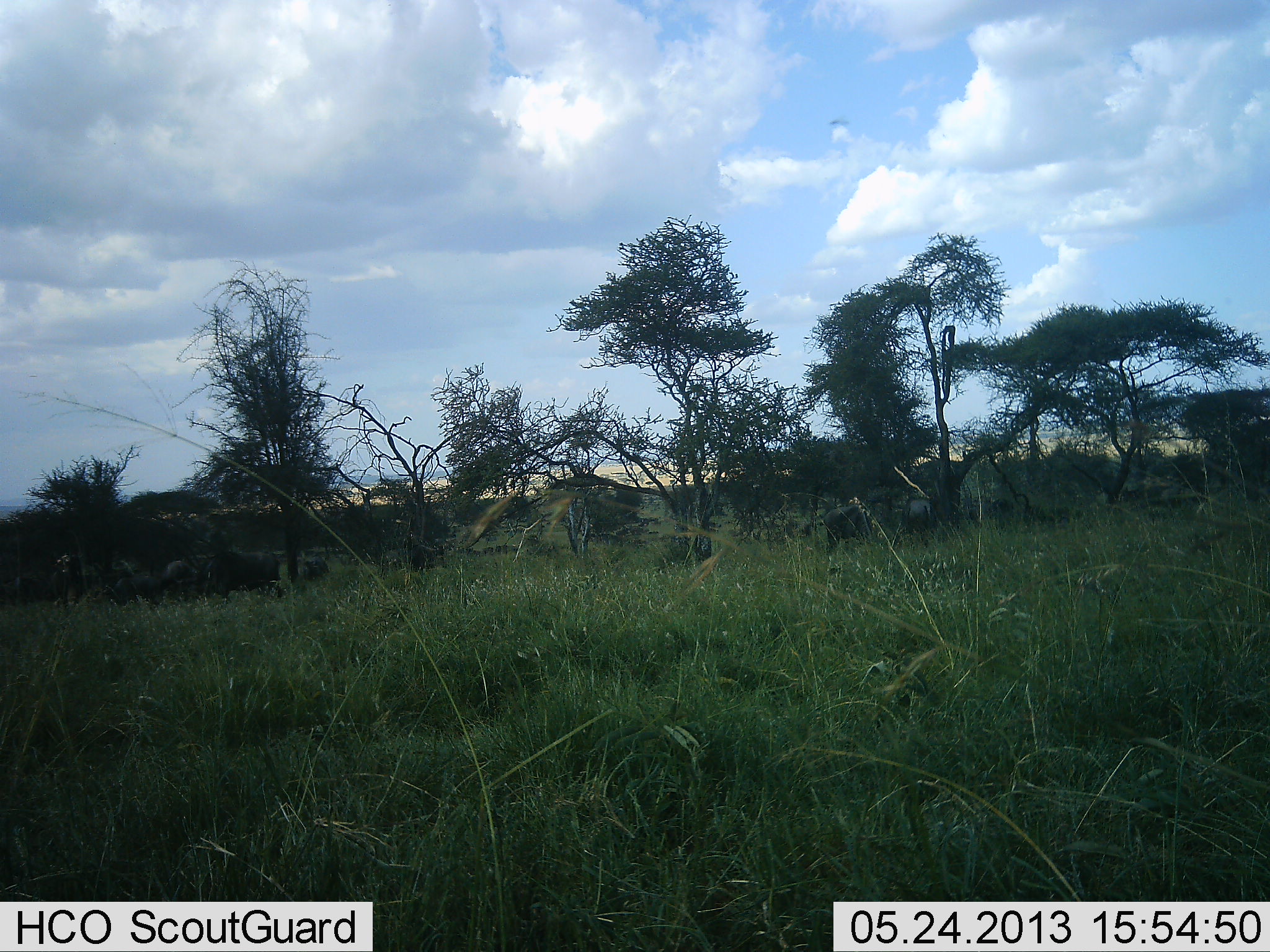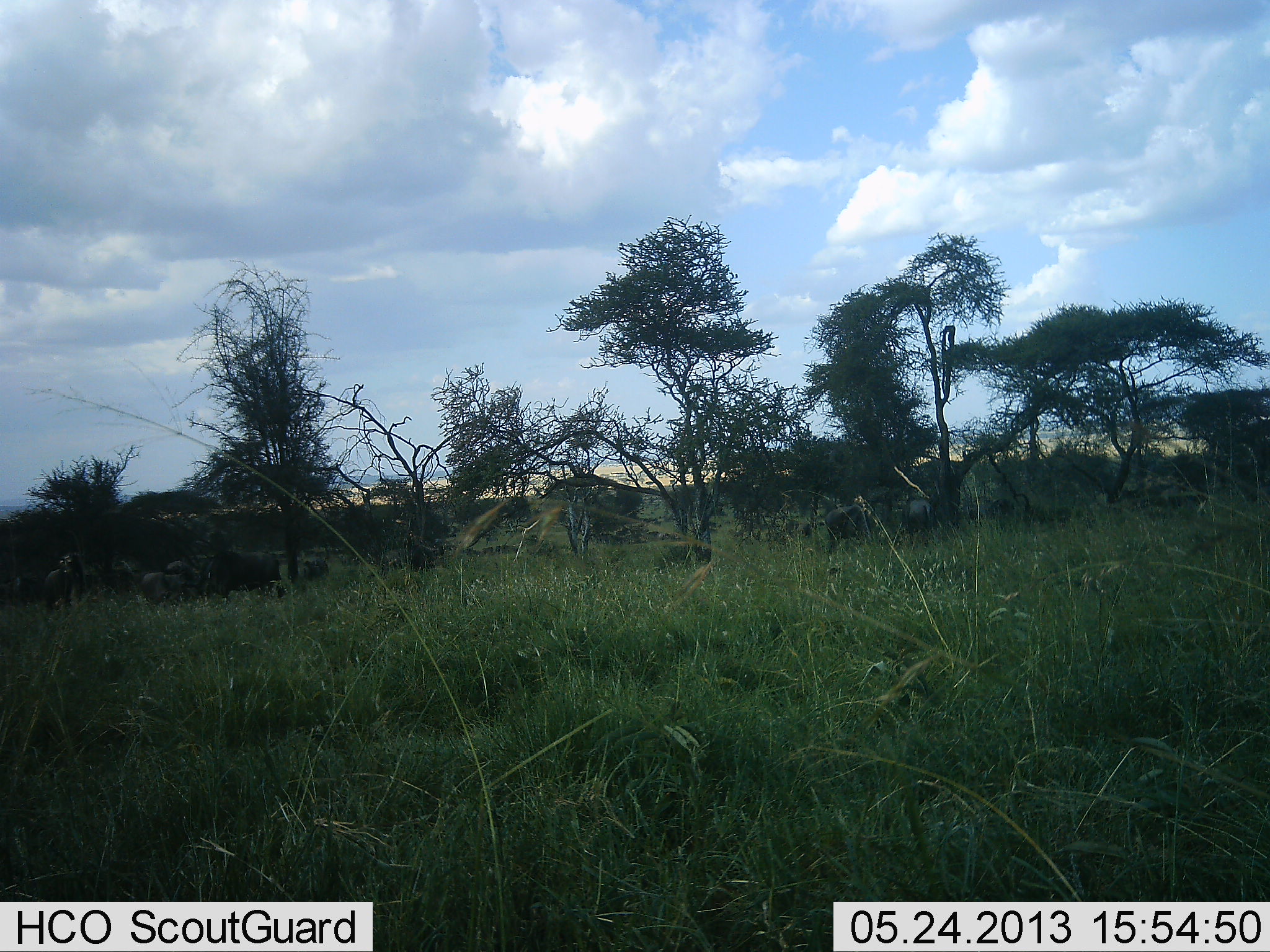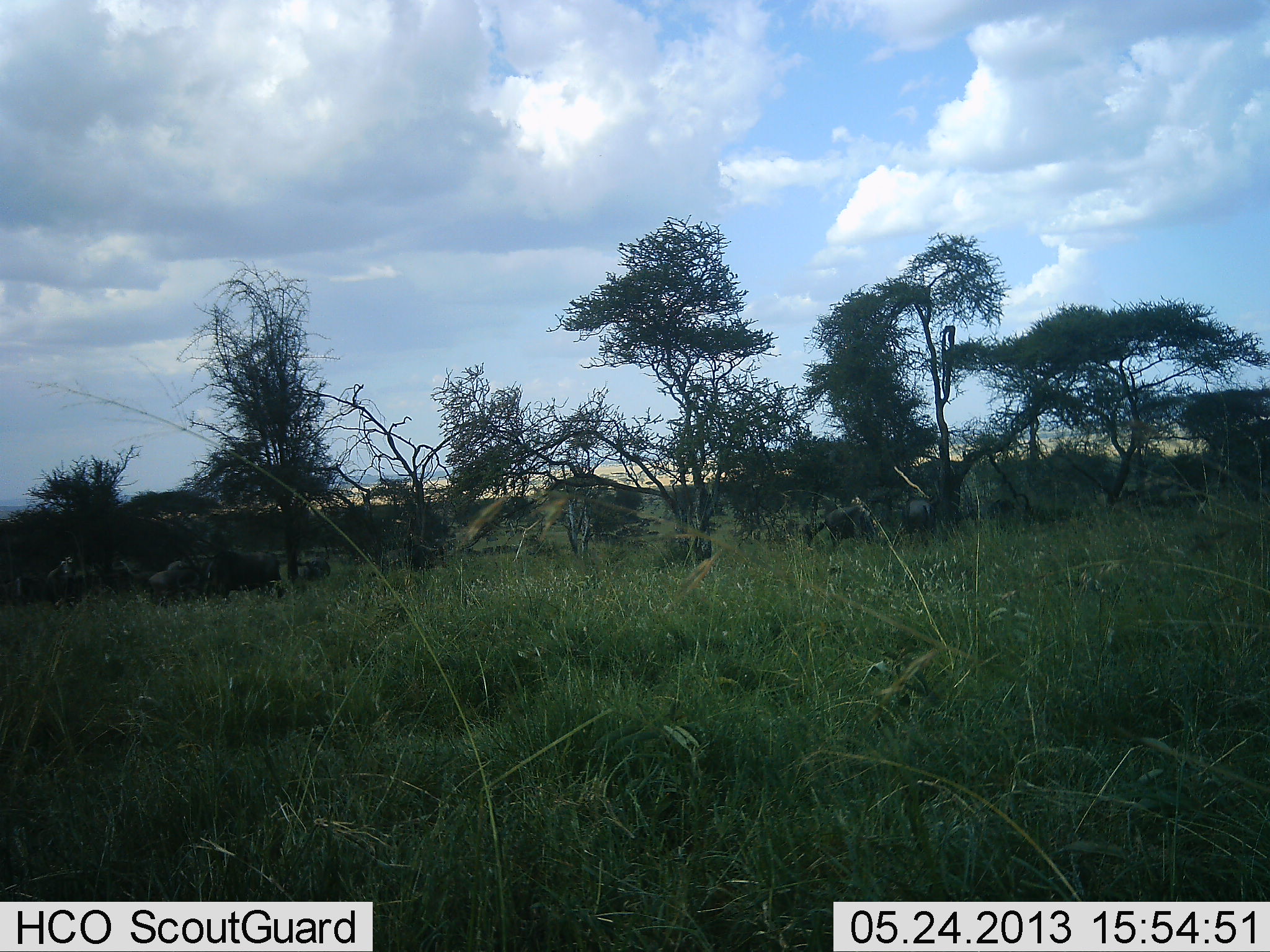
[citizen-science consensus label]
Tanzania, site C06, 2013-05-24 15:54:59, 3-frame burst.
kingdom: Animalia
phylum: Chordata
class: Mammalia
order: Artiodactyla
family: Bovidae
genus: Connochaetes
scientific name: Connochaetes taurinus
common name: blue wildebeest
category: wildebeest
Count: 8.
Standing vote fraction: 76%.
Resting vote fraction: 0%.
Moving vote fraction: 53%.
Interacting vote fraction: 6%.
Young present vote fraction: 6%.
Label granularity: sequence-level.